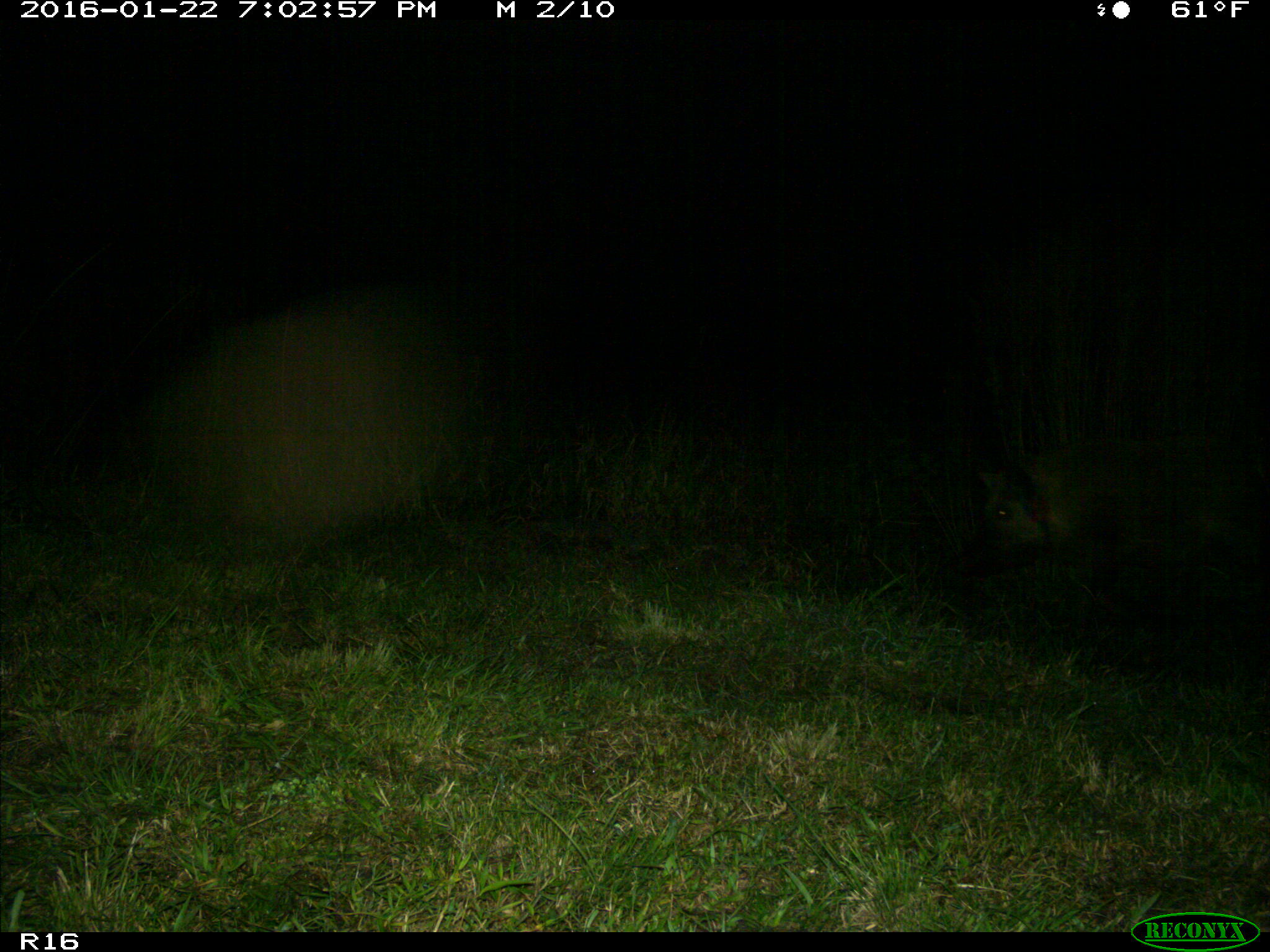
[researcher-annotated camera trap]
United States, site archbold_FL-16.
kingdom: Animalia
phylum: Chordata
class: Mammalia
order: Artiodactyla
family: Suidae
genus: Sus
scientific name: Sus scrofa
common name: wild boar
Sus scrofa (wild boar).